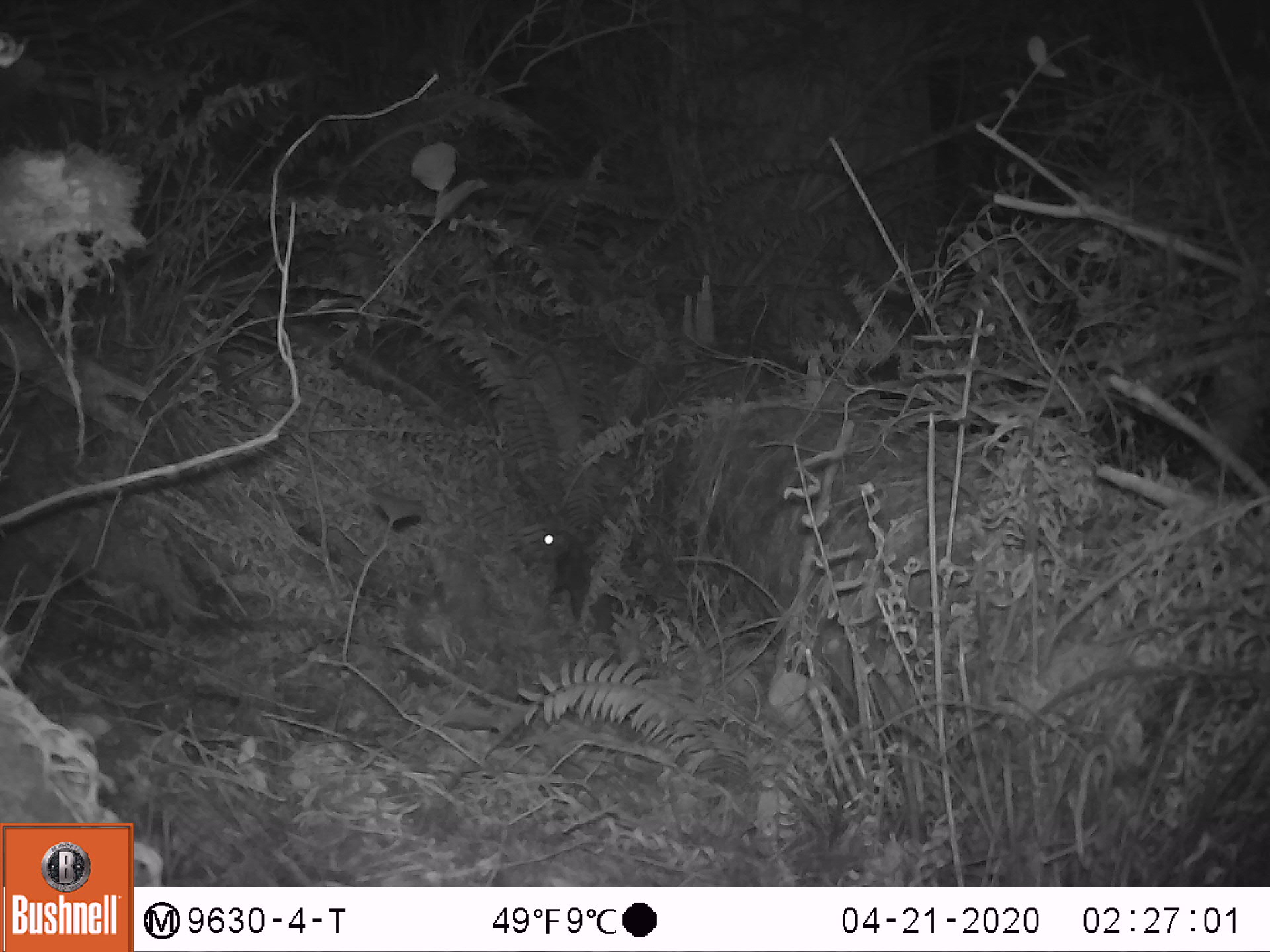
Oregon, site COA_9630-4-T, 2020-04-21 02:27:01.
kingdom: Animalia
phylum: Chordata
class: Mammalia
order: Rodentia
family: Sciuridae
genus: Glaucomys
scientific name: Glaucomys oregonensis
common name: humboldt's flying squirrel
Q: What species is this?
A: Humboldt's flying squirrel (Glaucomys oregonensis).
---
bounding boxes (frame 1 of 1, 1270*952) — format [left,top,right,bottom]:
humboldt's flying squirrel: [536,518,626,655]